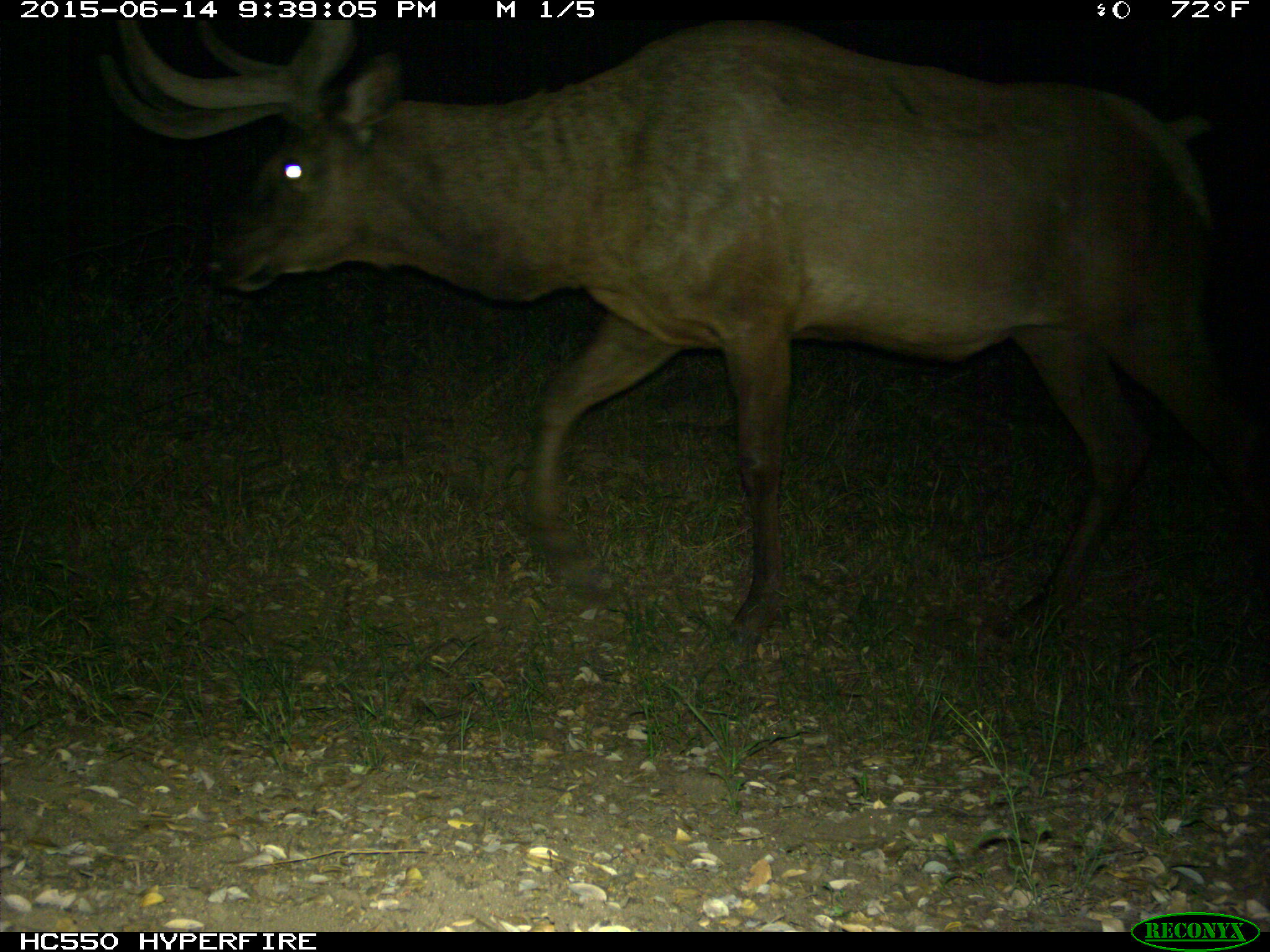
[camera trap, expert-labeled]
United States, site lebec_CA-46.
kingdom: Animalia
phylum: Chordata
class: Mammalia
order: Artiodactyla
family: Cervidae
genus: Cervus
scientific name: Cervus canadensis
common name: elk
Cervus canadensis (elk).